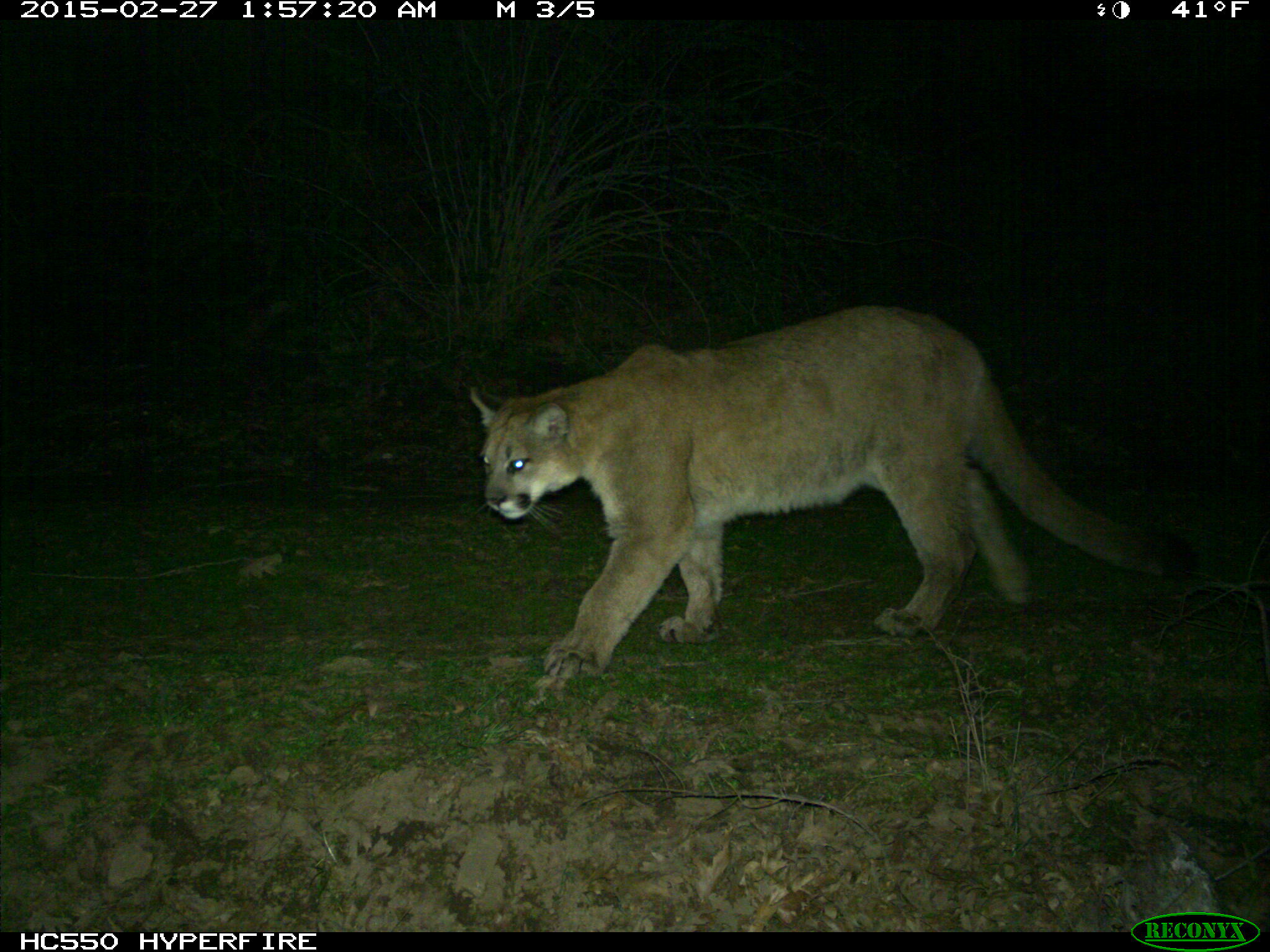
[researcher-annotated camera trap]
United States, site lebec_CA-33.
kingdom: Animalia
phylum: Chordata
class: Mammalia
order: Carnivora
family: Felidae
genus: Puma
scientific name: Puma concolor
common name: mountain lion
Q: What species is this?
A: Puma concolor (mountain lion).